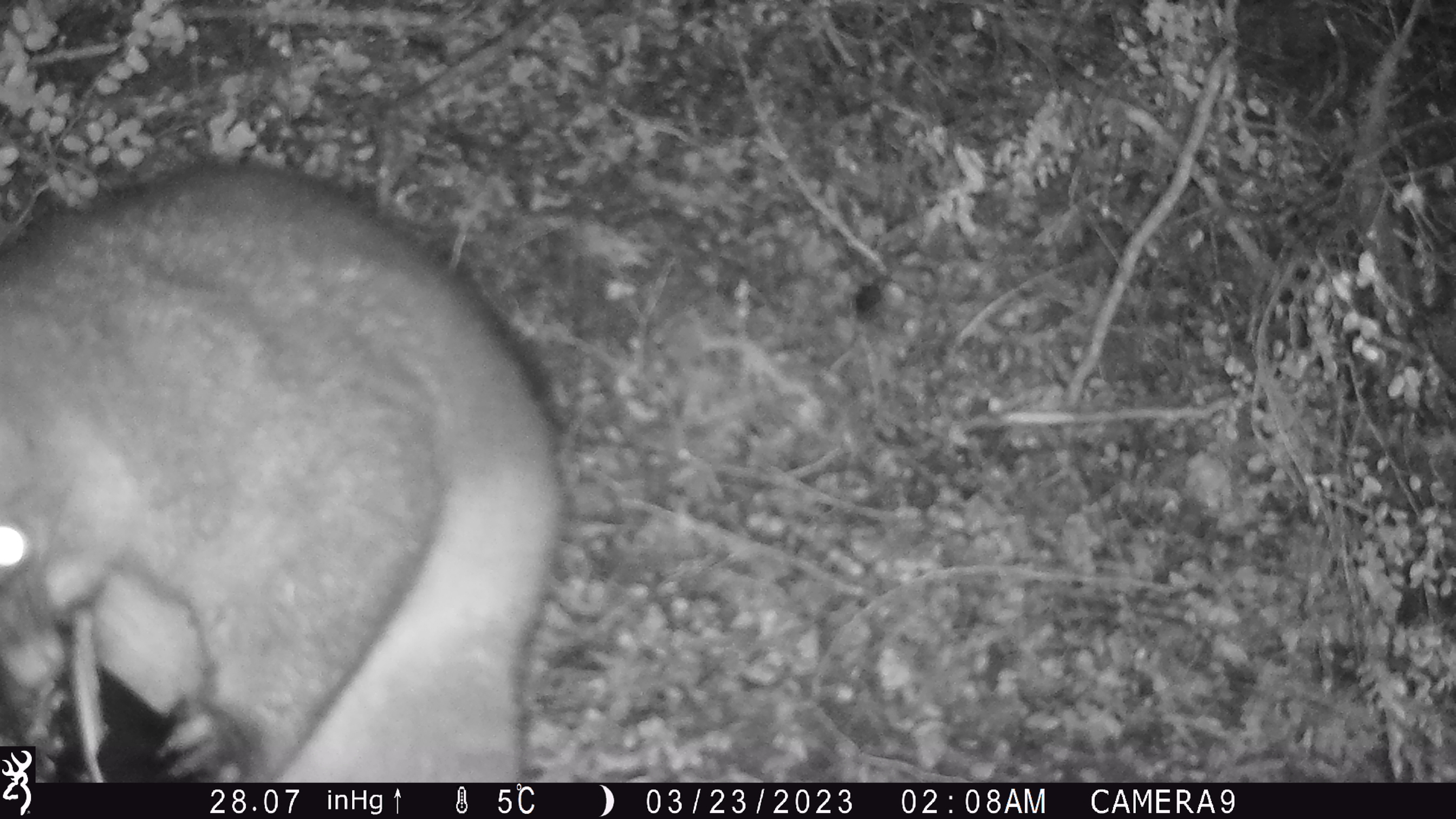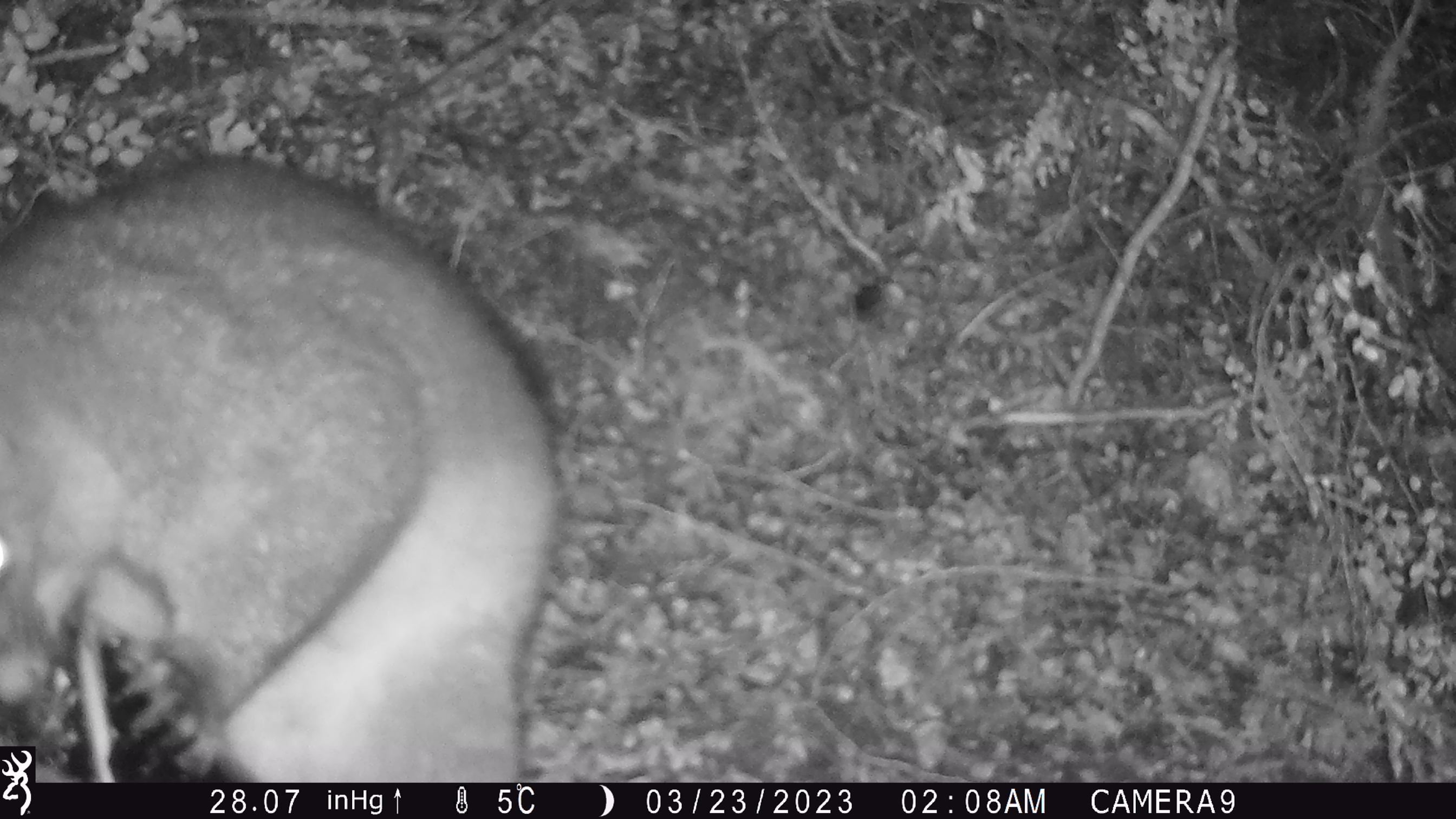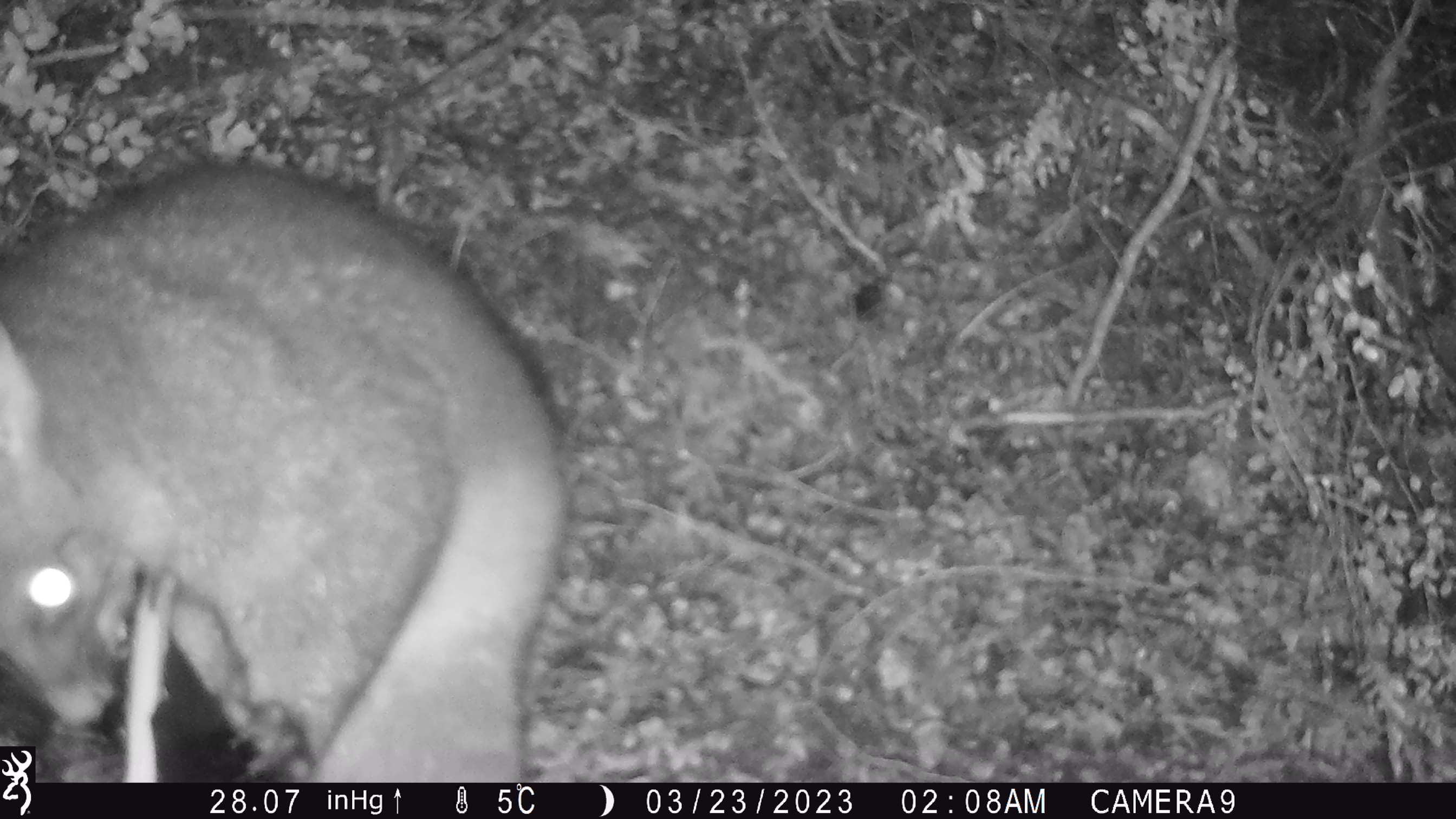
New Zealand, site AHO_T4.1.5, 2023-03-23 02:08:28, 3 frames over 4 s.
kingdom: Animalia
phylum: Chordata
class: Mammalia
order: Carnivora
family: Mustelidae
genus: Mustela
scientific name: Mustela erminea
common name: stoat